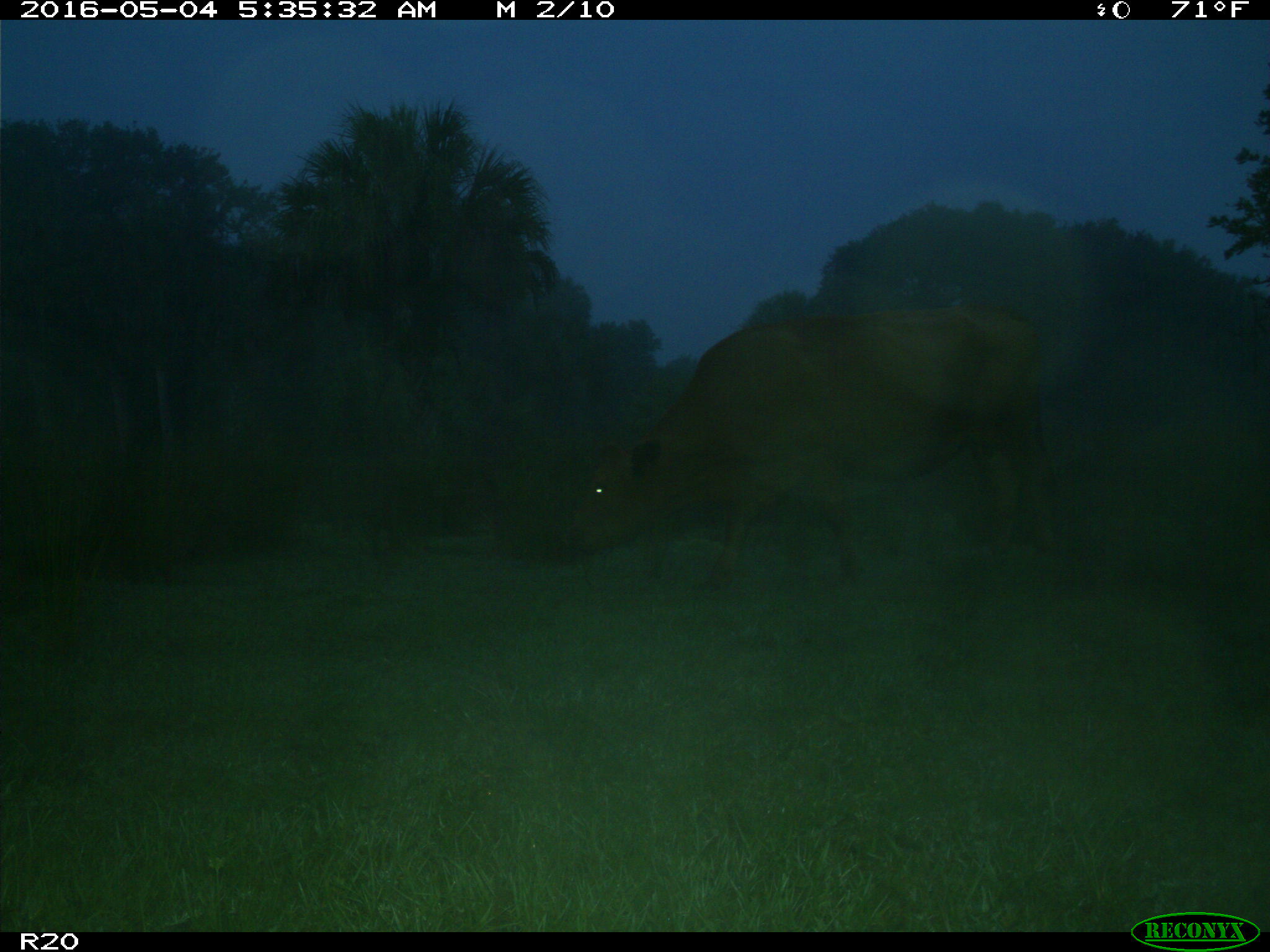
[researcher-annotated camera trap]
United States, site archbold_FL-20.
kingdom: Animalia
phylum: Chordata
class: Mammalia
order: Artiodactyla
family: Bovidae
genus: Bos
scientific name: Bos taurus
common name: domestic cow